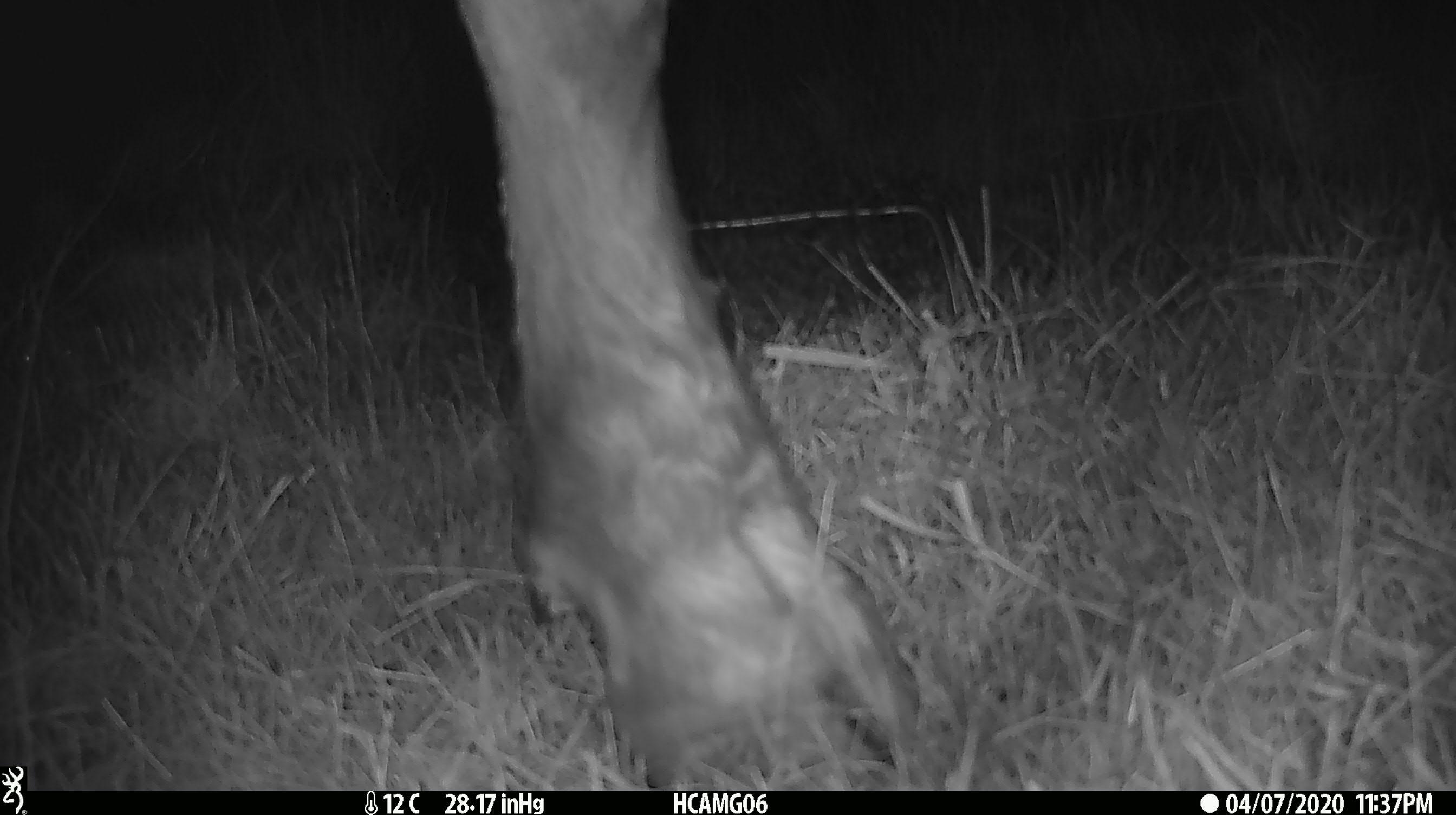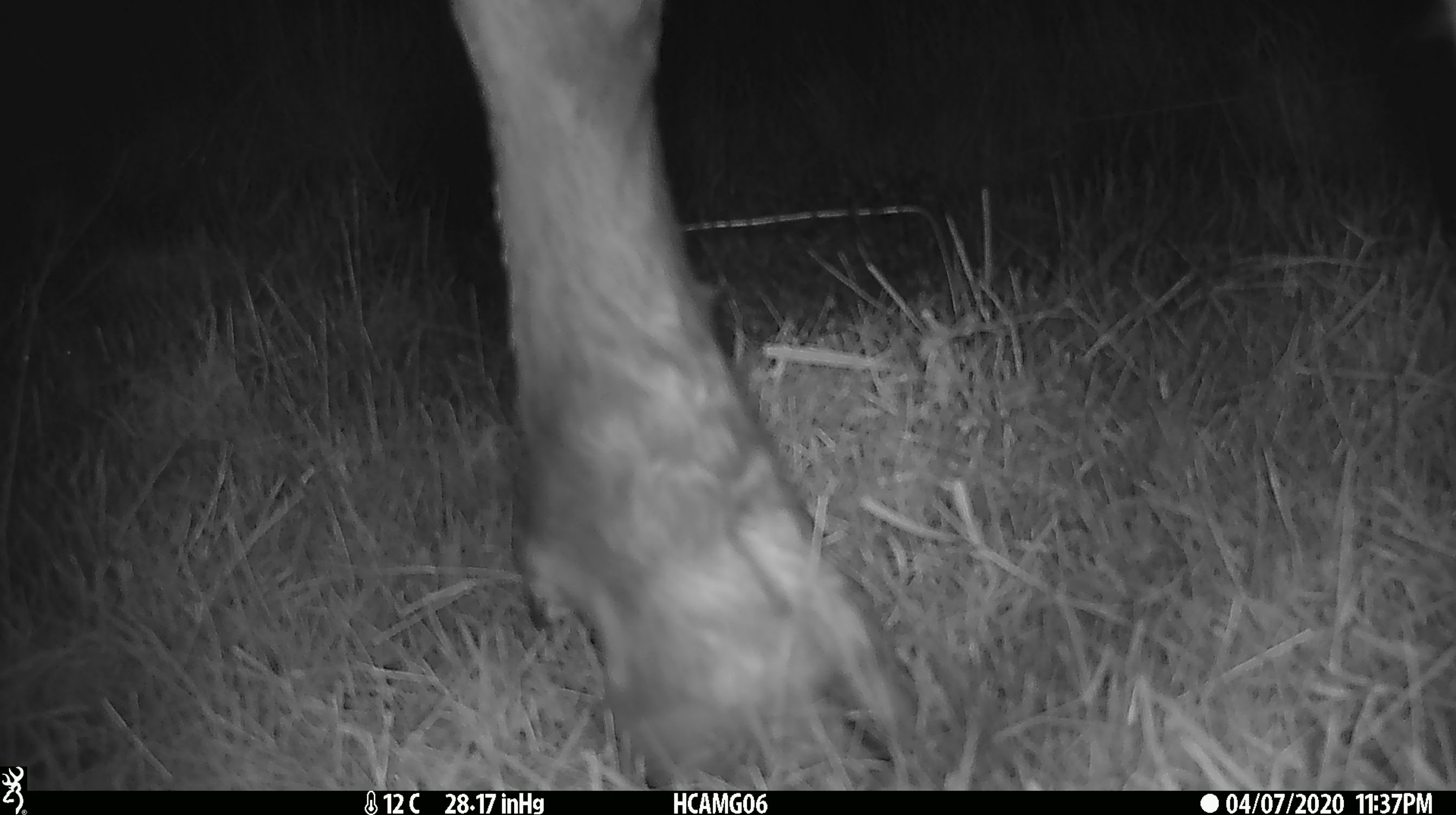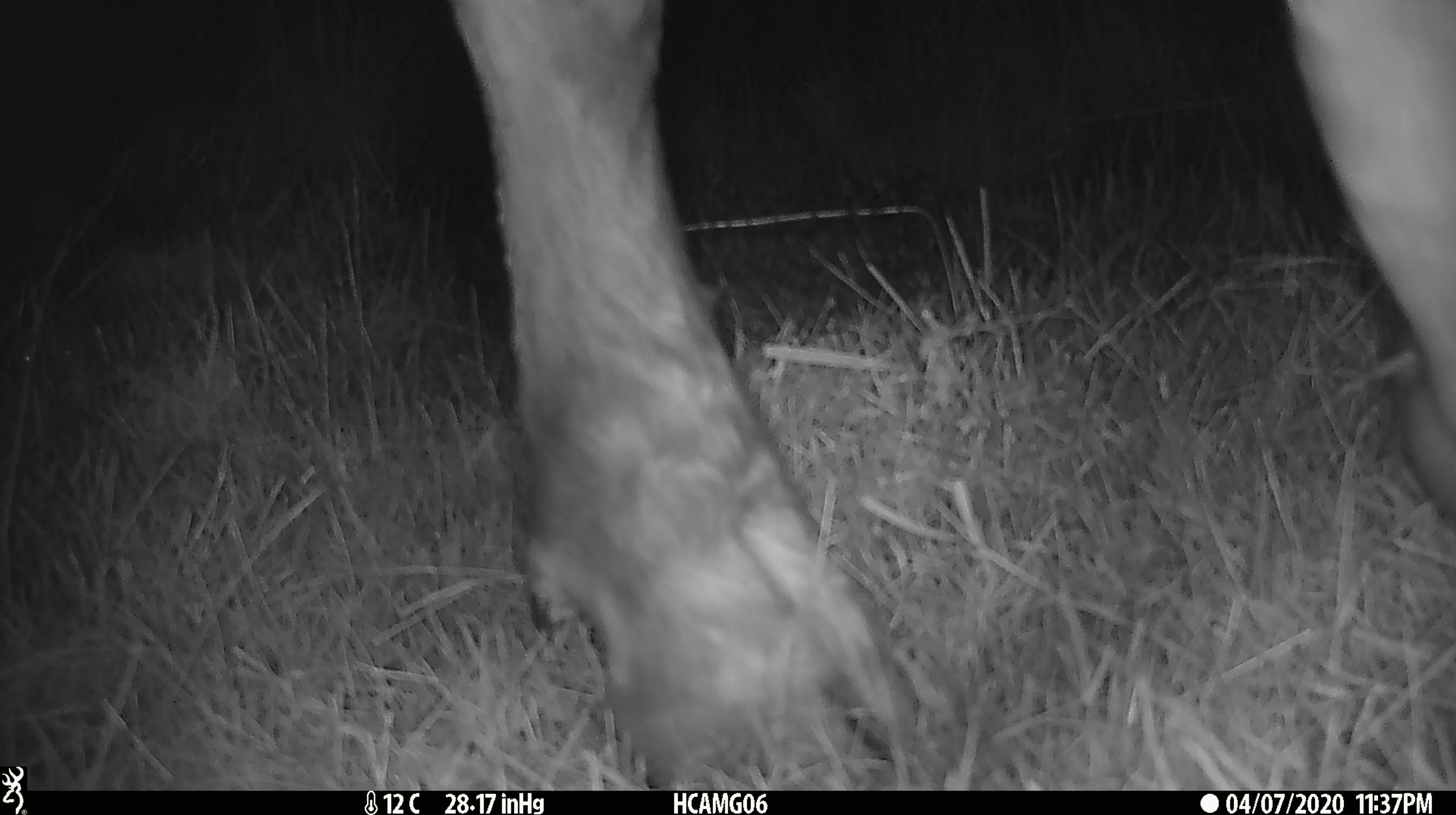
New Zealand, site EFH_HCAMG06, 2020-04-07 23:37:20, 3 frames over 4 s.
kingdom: Animalia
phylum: Chordata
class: Mammalia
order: Artiodactyla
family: Bovidae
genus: Bos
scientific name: Bos taurus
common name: domestic cow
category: cow